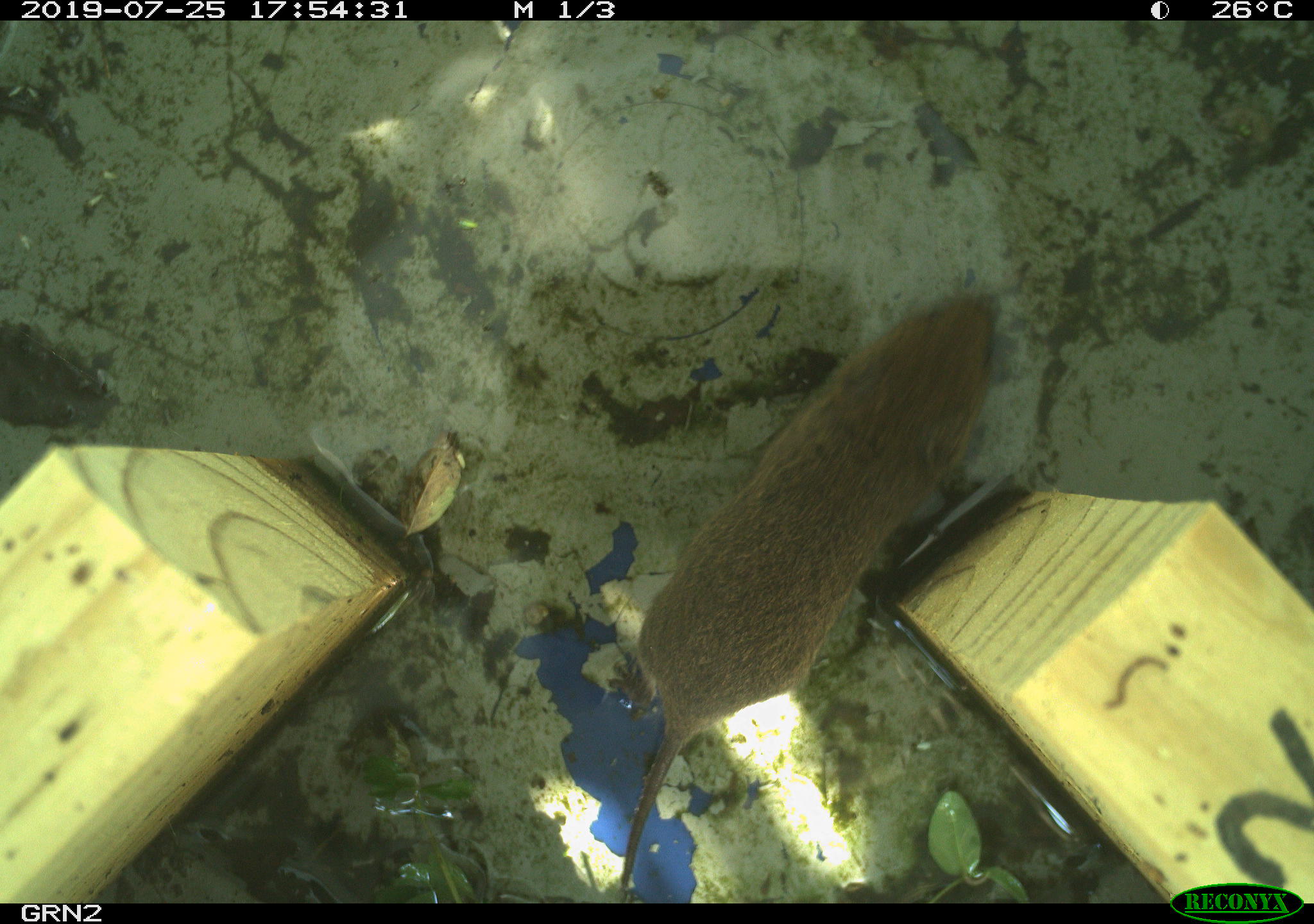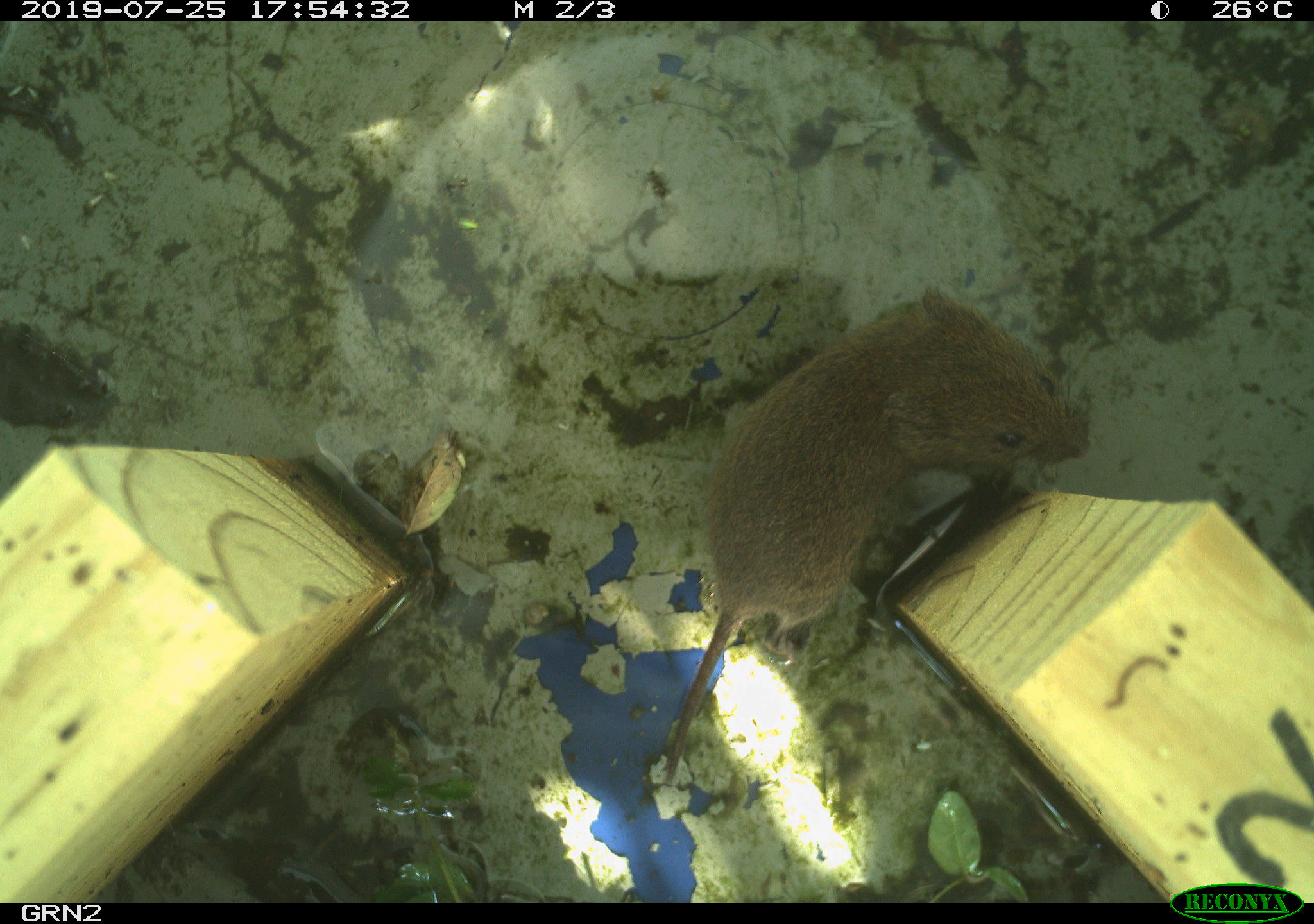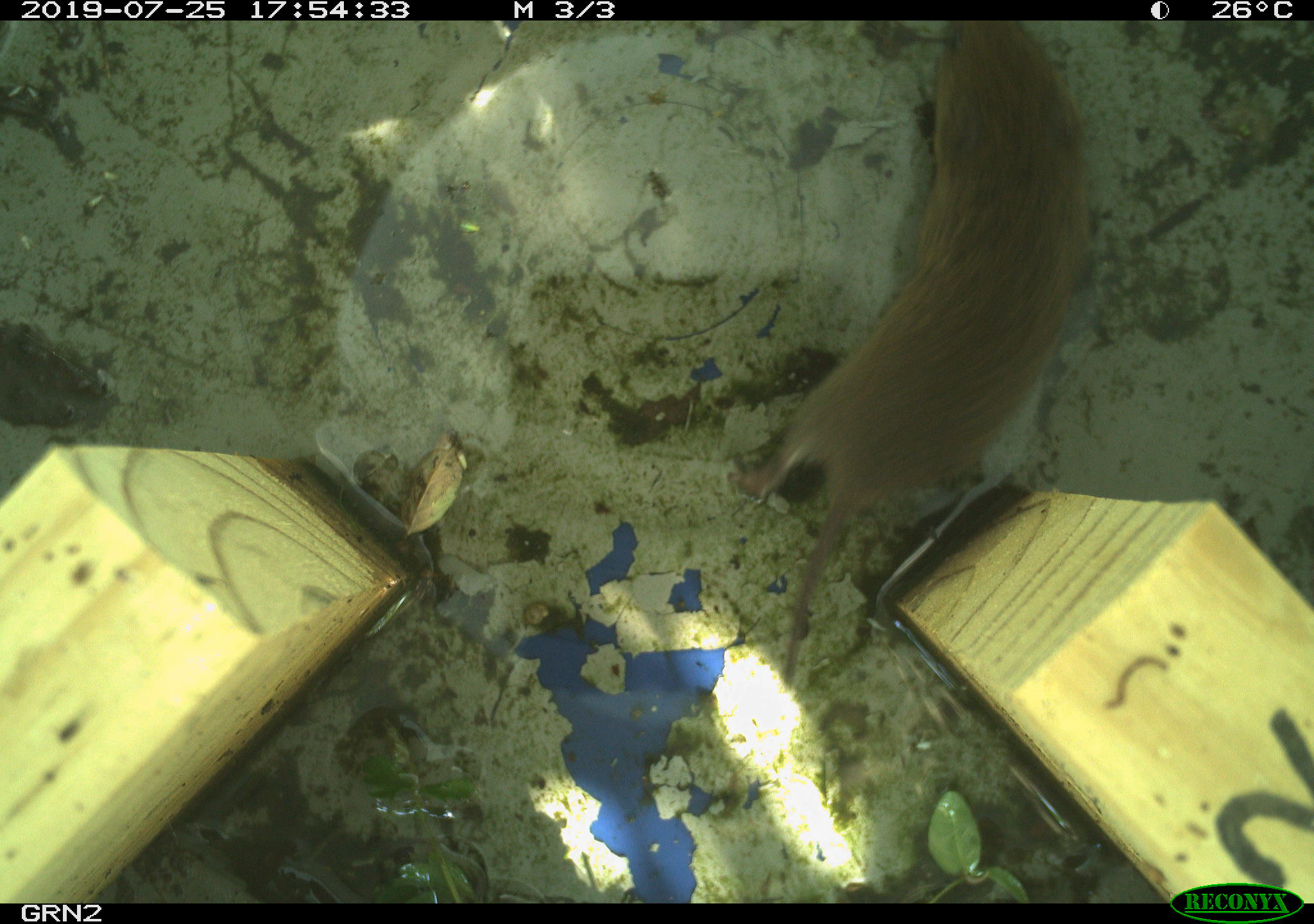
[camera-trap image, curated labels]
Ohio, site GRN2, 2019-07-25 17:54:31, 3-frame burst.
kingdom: Animalia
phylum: Chordata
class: Mammalia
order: Rodentia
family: Cricetidae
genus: Microtus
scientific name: Microtus pennsylvanicus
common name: meadow vole